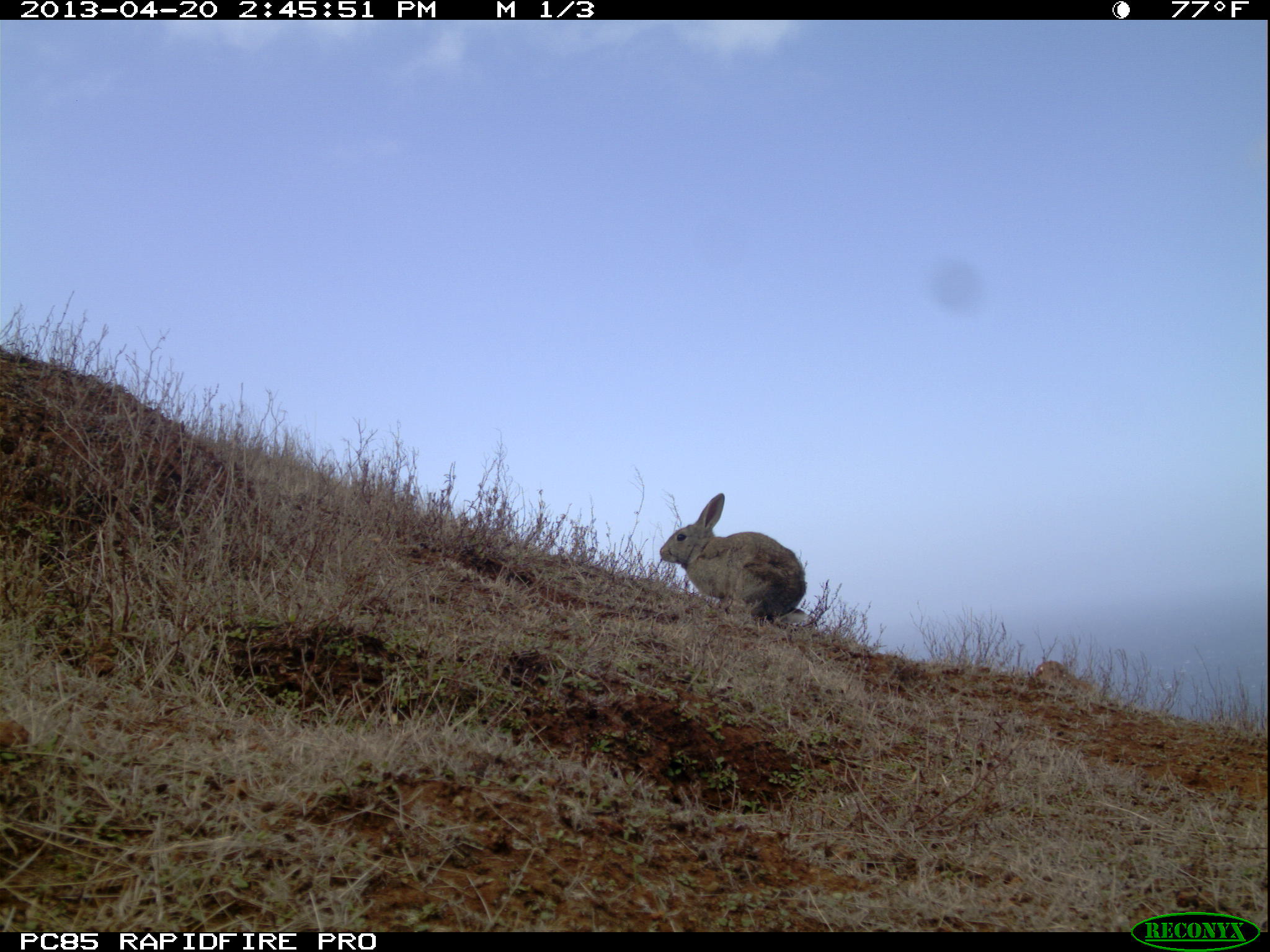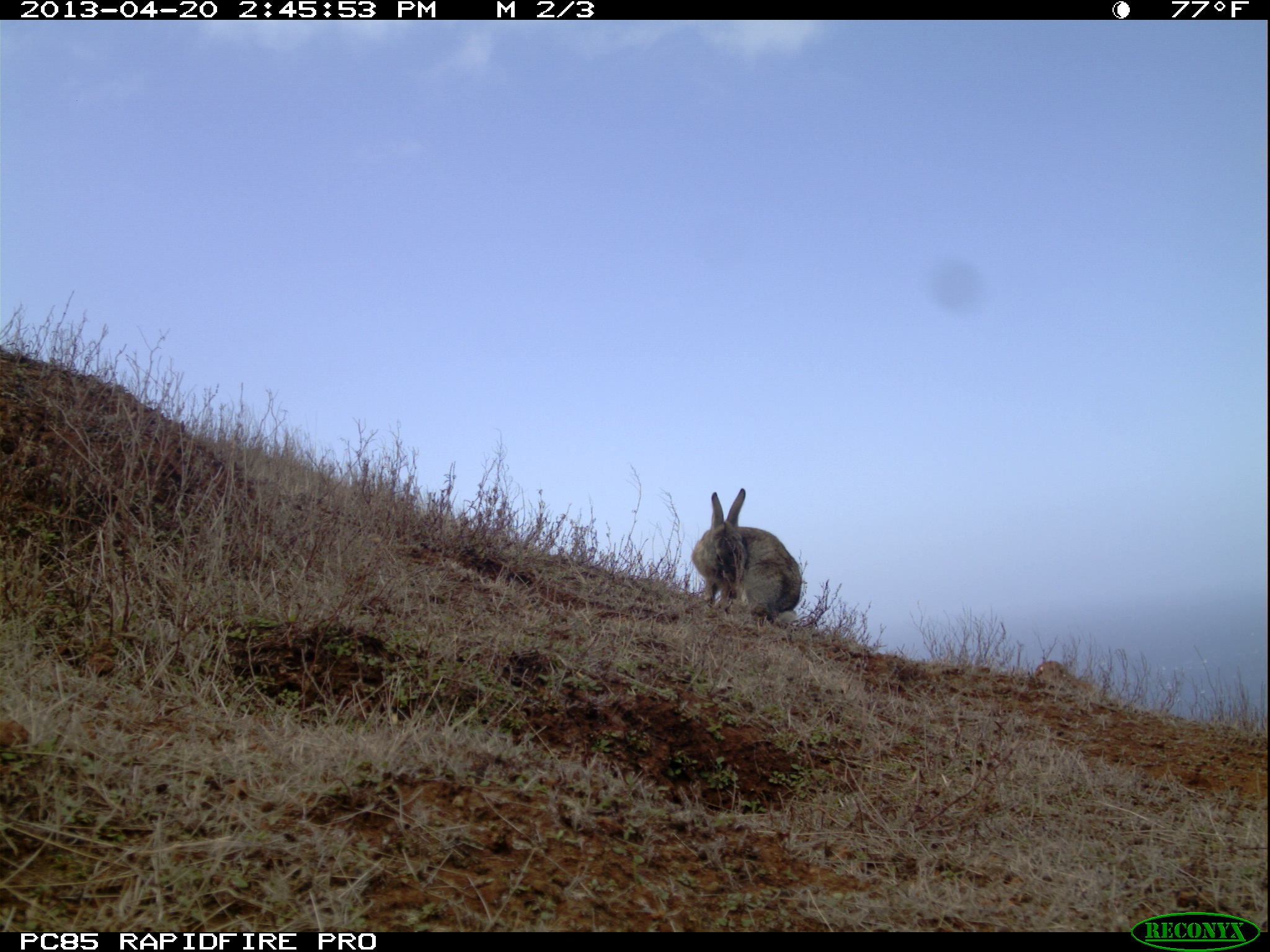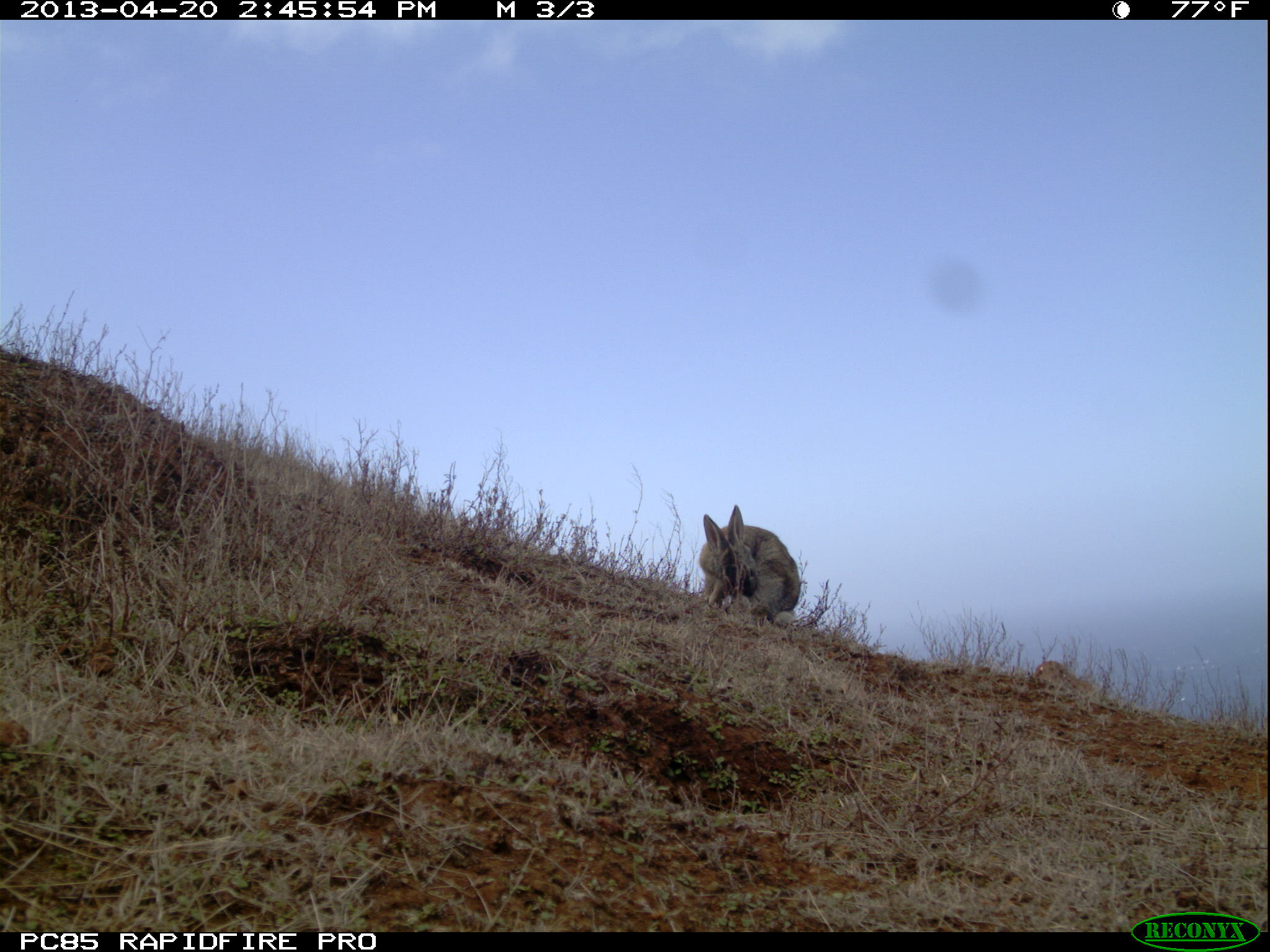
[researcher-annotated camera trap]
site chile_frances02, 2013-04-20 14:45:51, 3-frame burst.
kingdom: Animalia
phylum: Chordata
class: Mammalia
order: Lagomorpha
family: Leporidae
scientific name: Leporidae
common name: rabbits and hares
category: rabbit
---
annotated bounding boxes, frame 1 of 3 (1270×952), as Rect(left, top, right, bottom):
rabbit: Rect(654, 493, 810, 629)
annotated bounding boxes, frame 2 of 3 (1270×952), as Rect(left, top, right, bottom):
rabbit: Rect(690, 488, 802, 627)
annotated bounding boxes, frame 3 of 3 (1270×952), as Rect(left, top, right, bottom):
rabbit: Rect(695, 505, 801, 627)